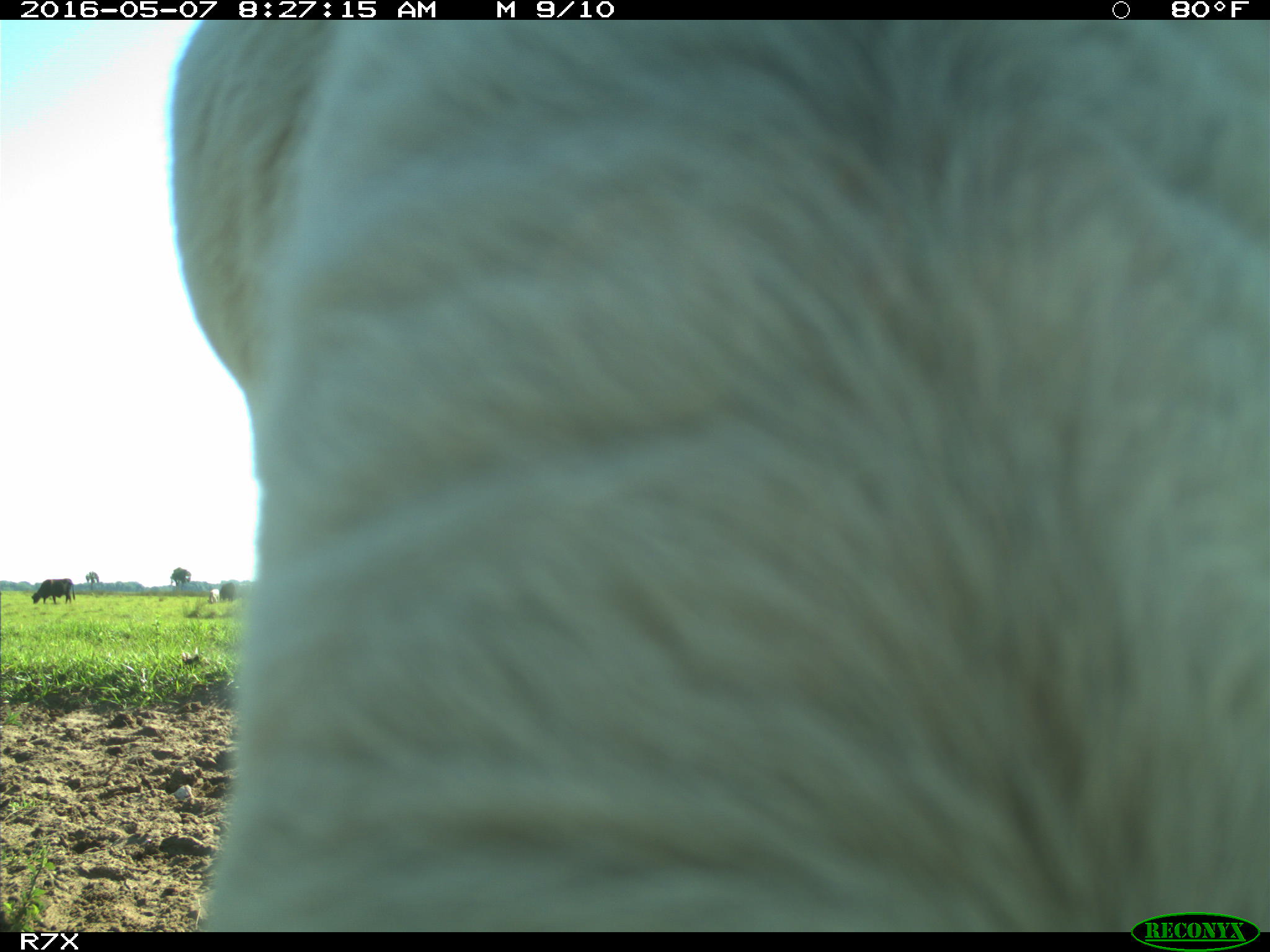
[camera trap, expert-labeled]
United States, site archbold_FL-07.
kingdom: Animalia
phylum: Chordata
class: Mammalia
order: Artiodactyla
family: Bovidae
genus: Bos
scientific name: Bos taurus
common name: domestic cow